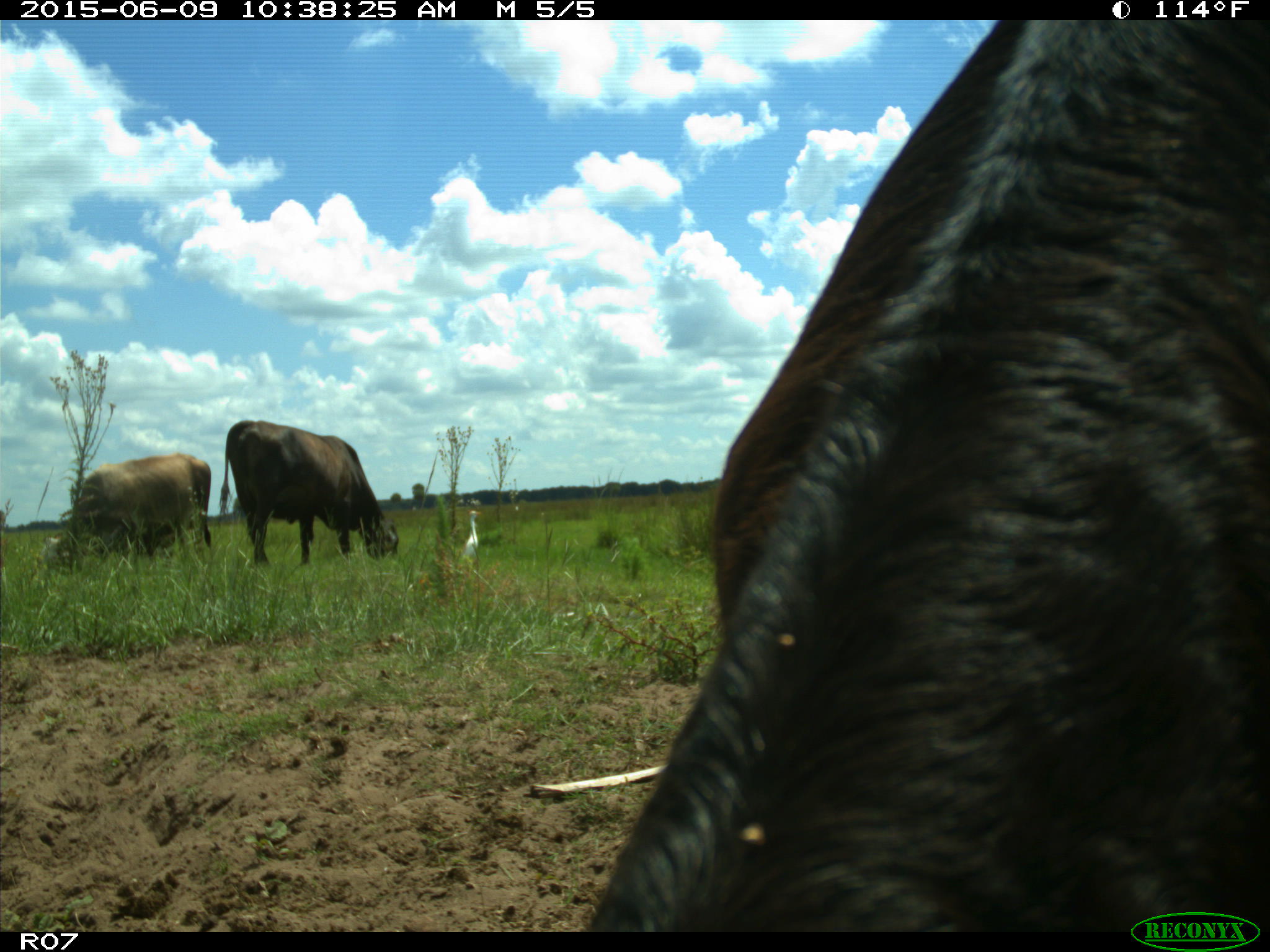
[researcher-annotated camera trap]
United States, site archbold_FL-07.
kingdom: Animalia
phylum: Chordata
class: Mammalia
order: Artiodactyla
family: Bovidae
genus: Bos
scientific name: Bos taurus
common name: domestic cow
Bos taurus (domestic cow).